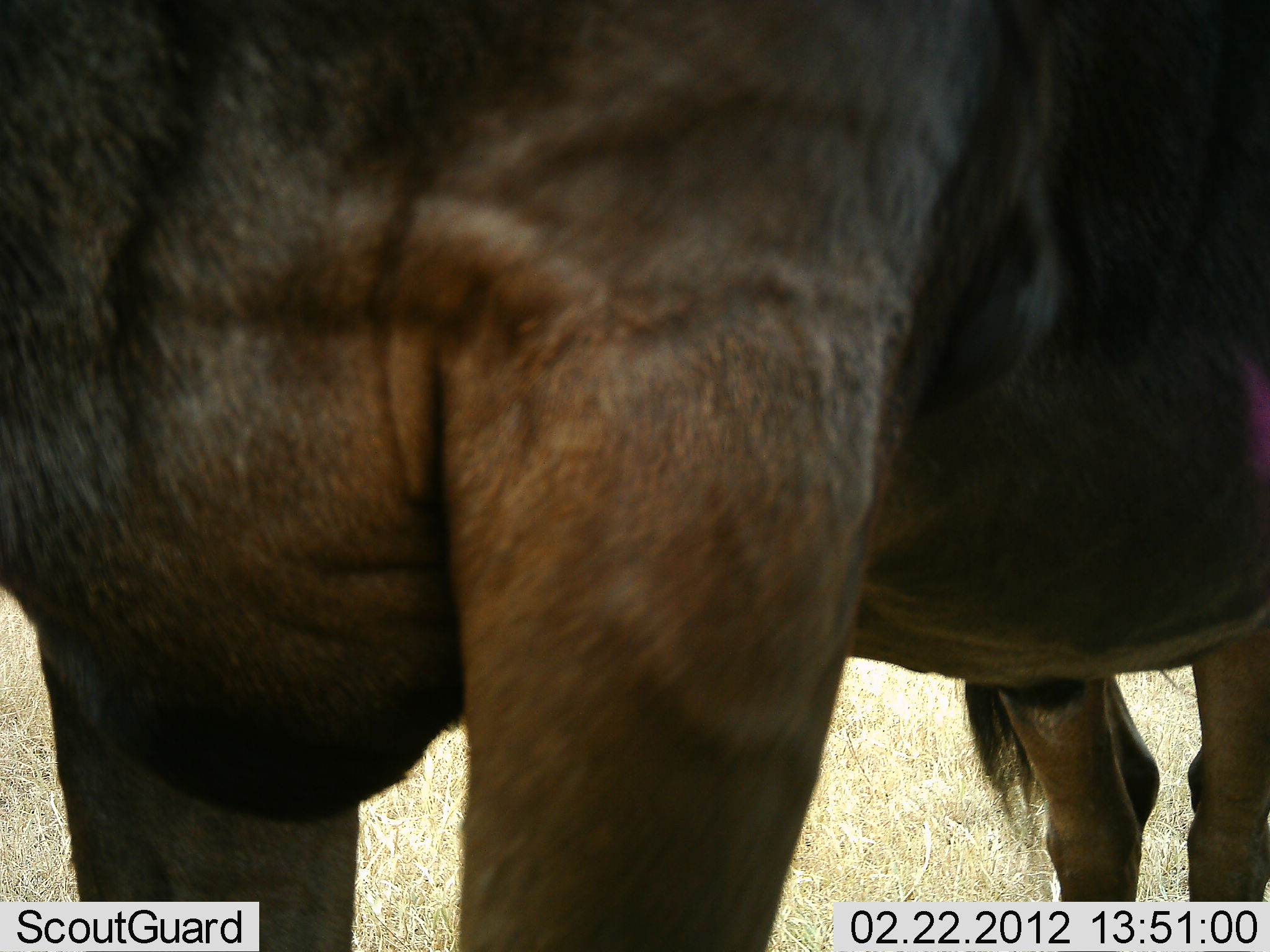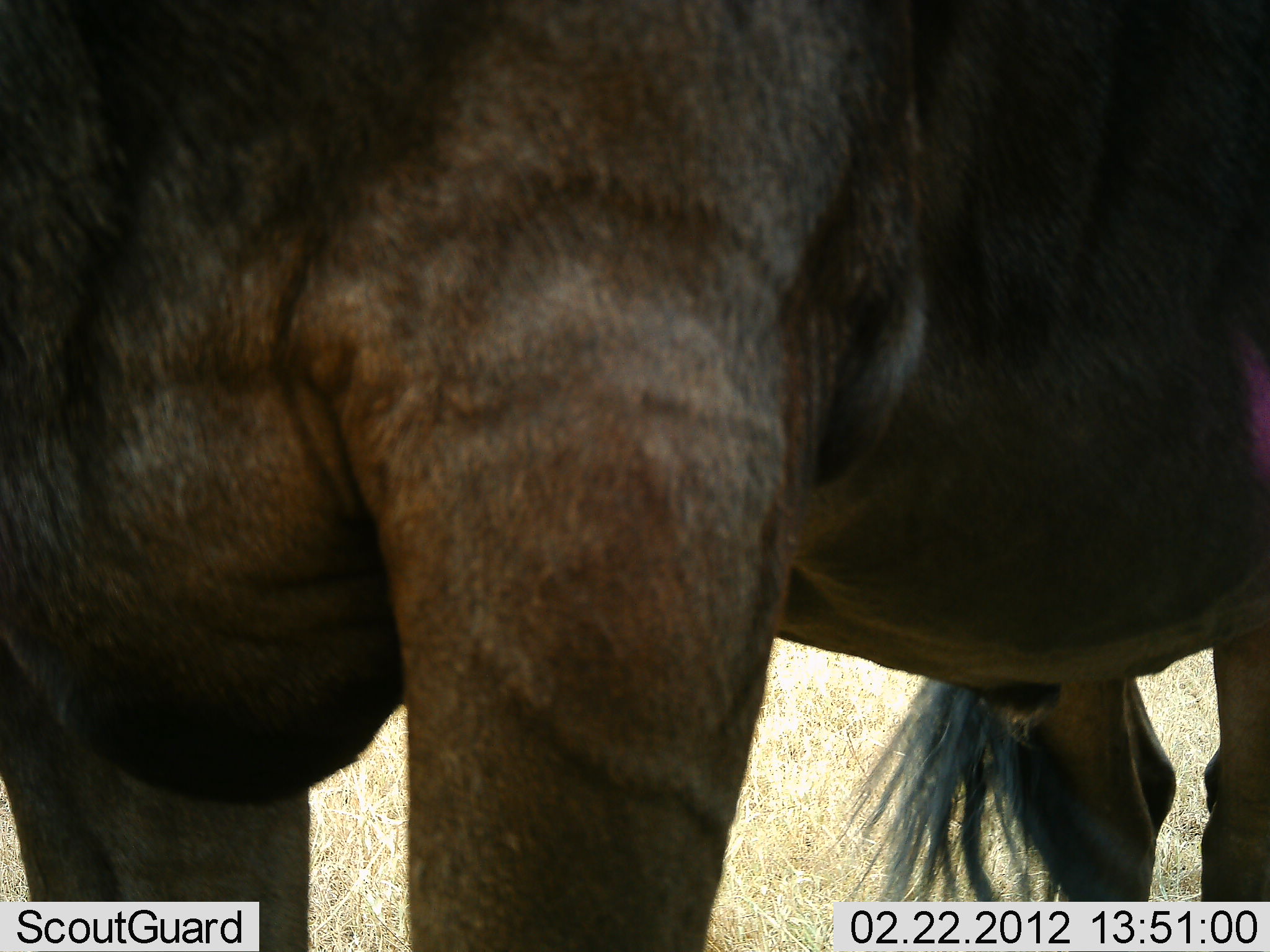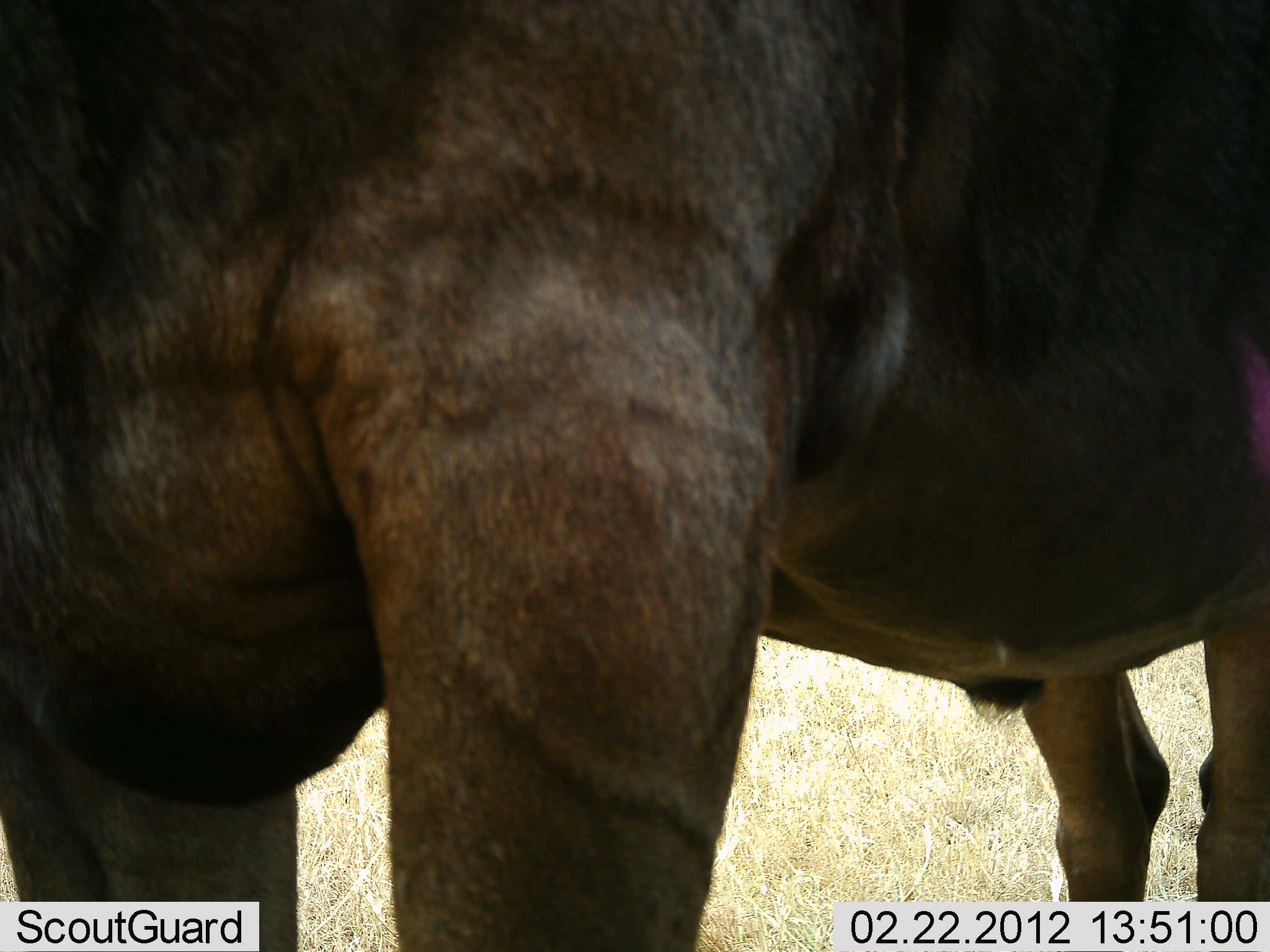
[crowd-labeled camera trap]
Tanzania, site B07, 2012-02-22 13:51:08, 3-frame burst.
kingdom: Animalia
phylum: Chordata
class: Mammalia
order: Artiodactyla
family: Bovidae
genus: Connochaetes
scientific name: Connochaetes taurinus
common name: blue wildebeest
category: wildebeest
Wildebeest (blue wildebeest) (Connochaetes taurinus), count 1. Behavior (volunteer vote fractions): standing 100%, resting 0%, moving 0%, interacting 0%. Young present (vote fraction): 0%. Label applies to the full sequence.